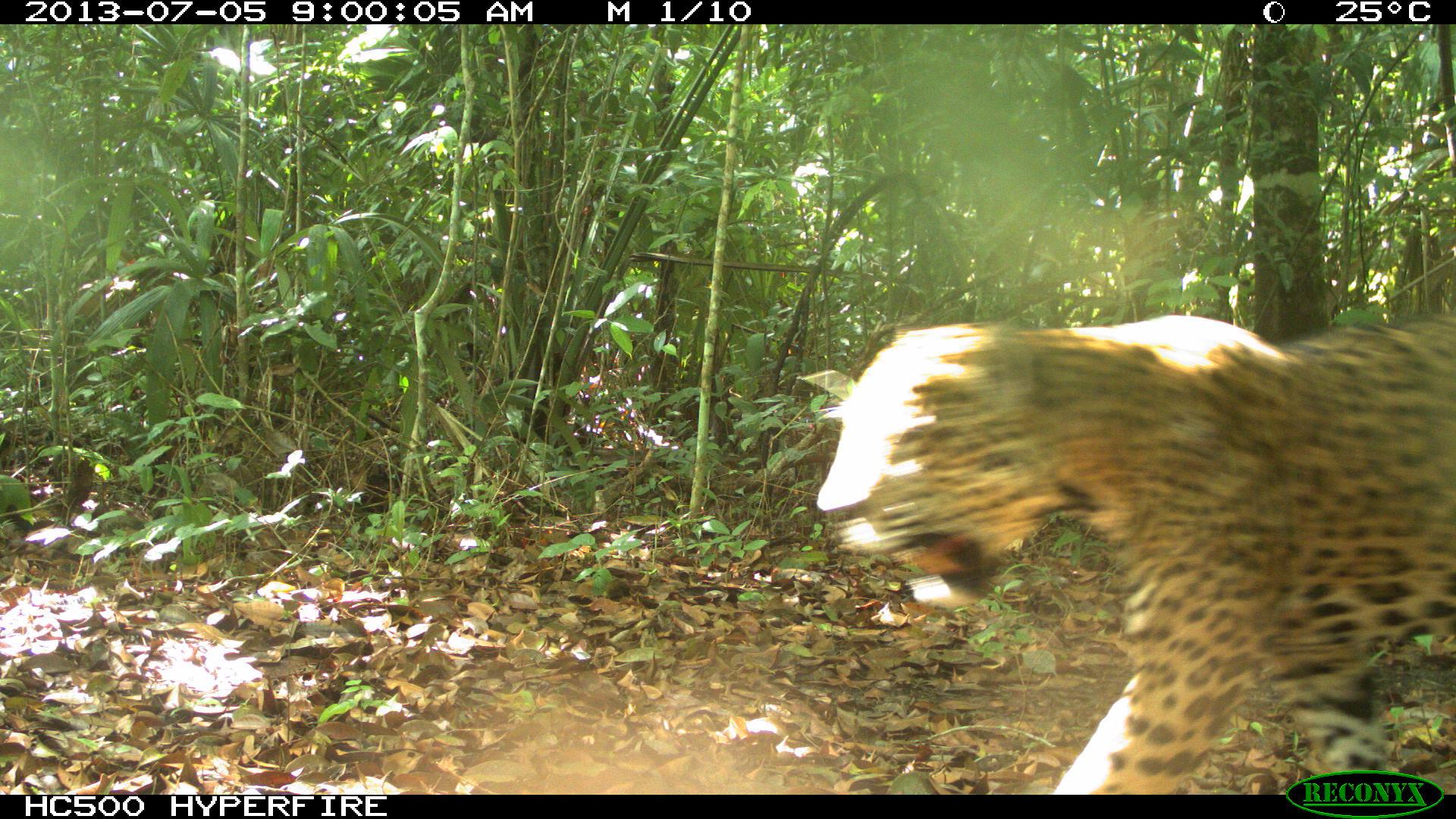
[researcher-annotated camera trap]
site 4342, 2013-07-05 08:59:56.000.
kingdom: Animalia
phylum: Chordata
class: Mammalia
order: Carnivora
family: Felidae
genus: Panthera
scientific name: Panthera onca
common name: jaguar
Panthera onca (jaguar), count 1, sex male.